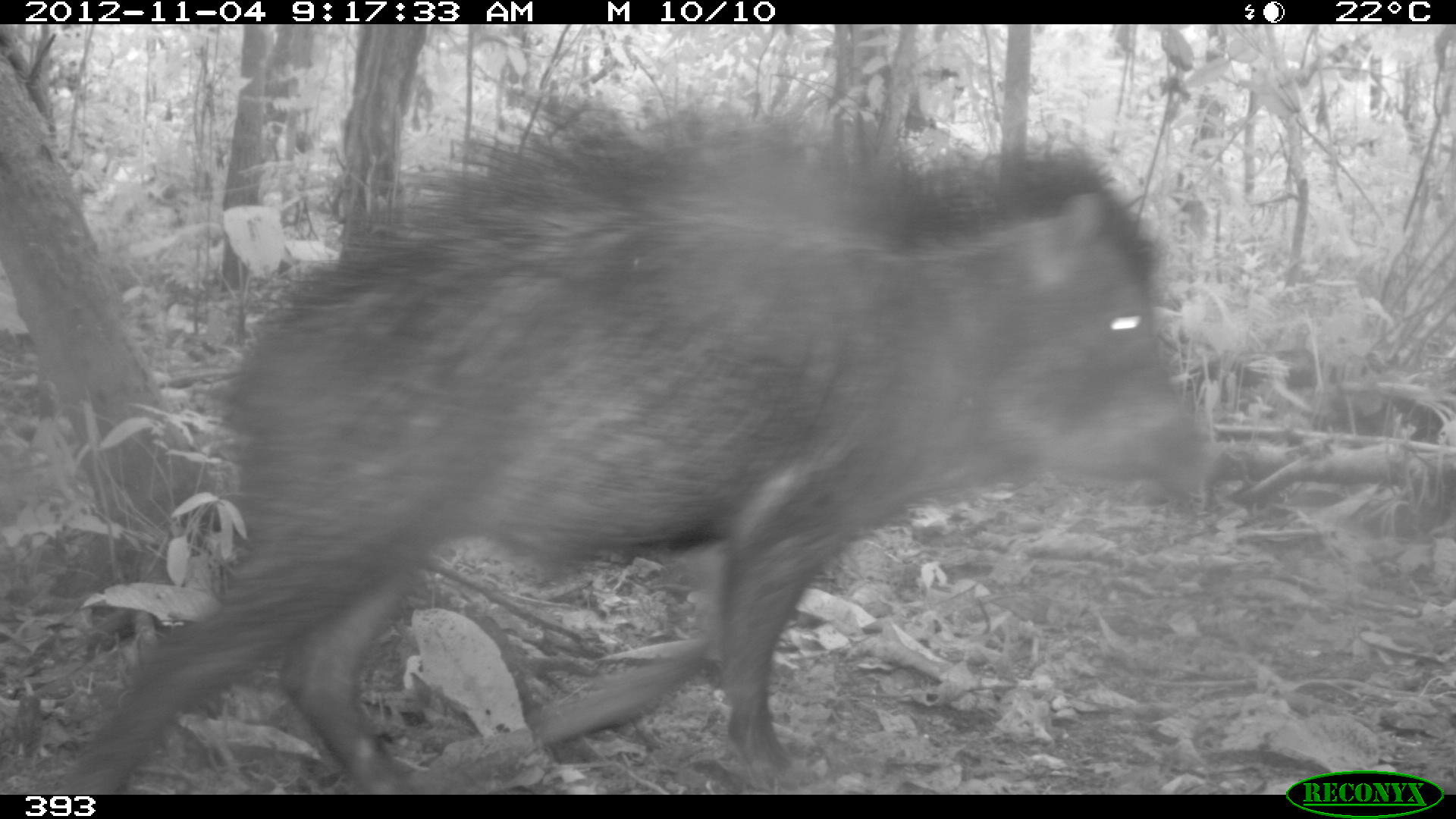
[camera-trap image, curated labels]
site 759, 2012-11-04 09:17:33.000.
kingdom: Animalia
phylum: Chordata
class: Mammalia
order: Artiodactyla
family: Tayassuidae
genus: Tayassu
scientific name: Tayassu pecari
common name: white-lipped peccary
Tayassu pecari (white-lipped peccary).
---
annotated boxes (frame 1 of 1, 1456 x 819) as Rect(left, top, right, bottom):
tayassu pecari: Rect(67, 104, 1213, 793)